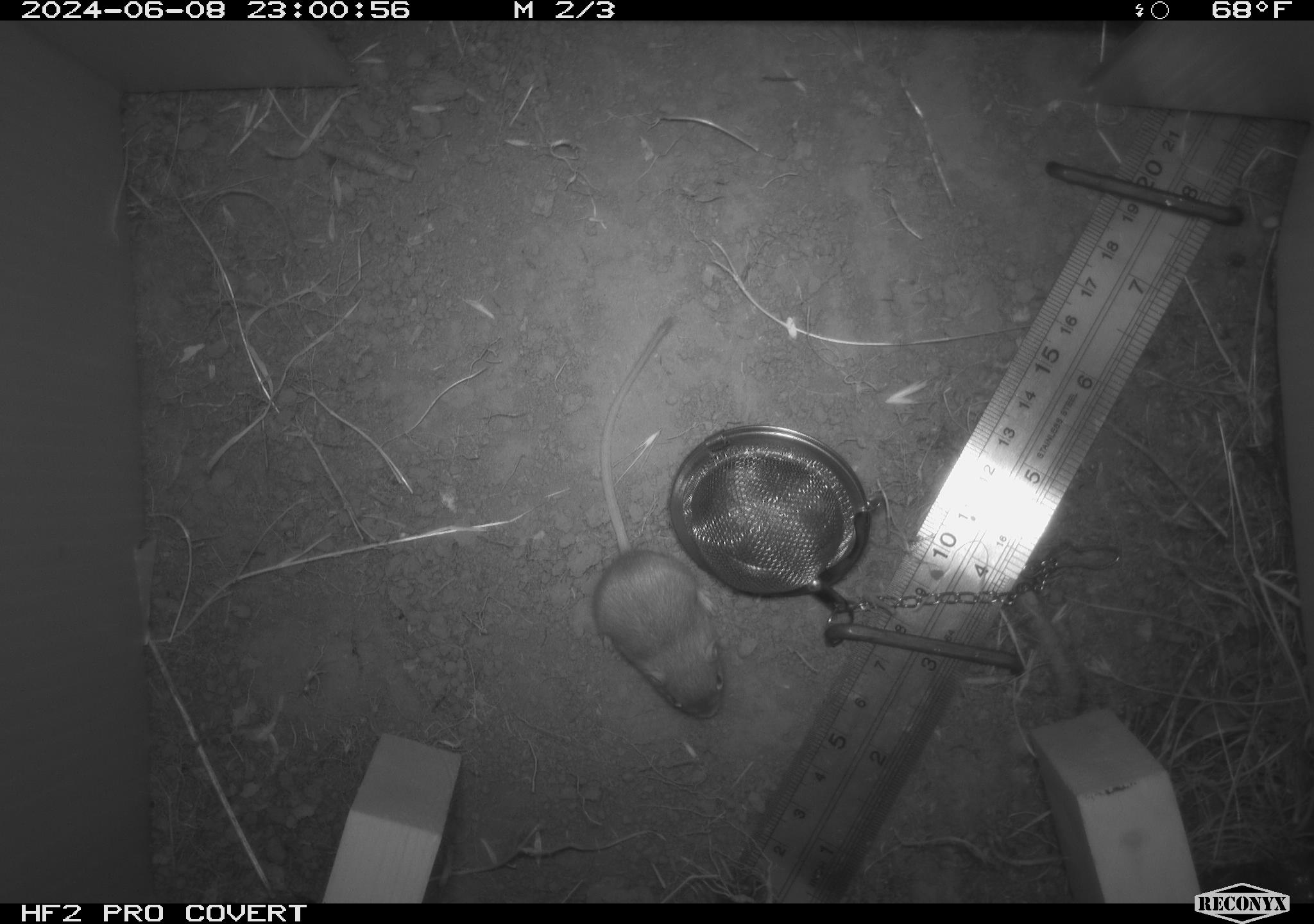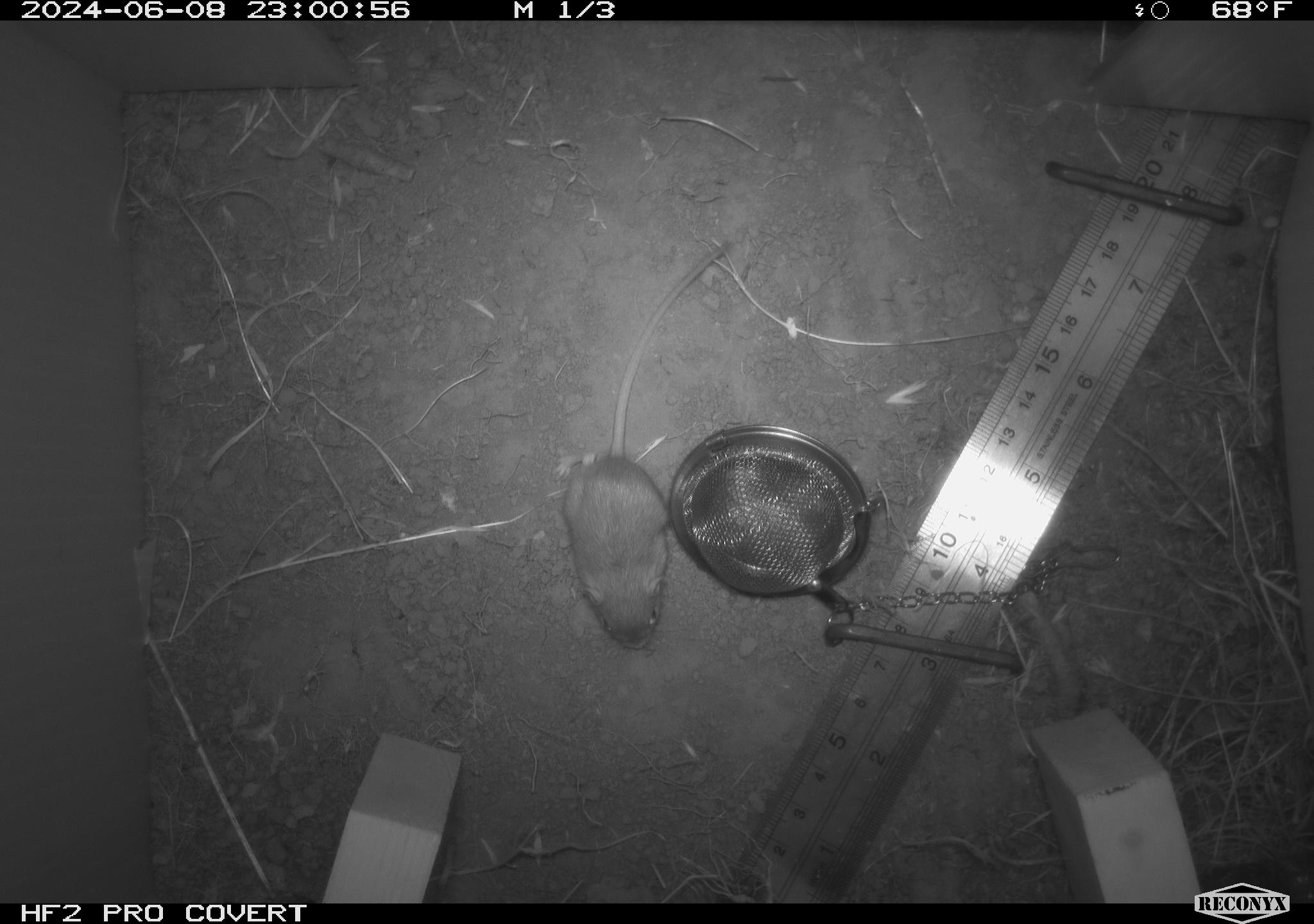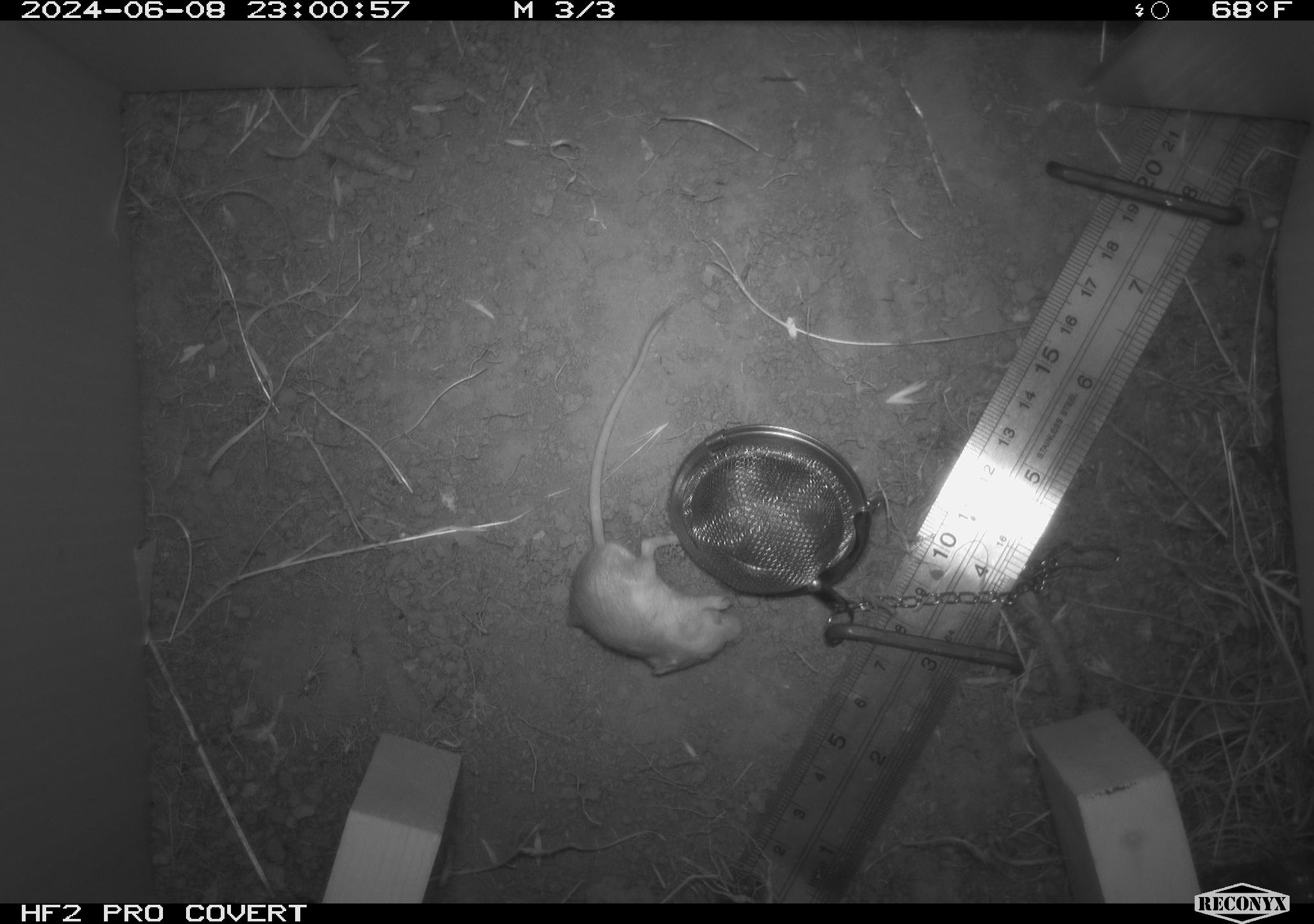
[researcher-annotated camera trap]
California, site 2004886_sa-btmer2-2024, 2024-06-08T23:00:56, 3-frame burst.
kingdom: Animalia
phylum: Chordata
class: Mammalia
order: Rodentia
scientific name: Rodentia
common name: mouse species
Mouse species (Rodentia).